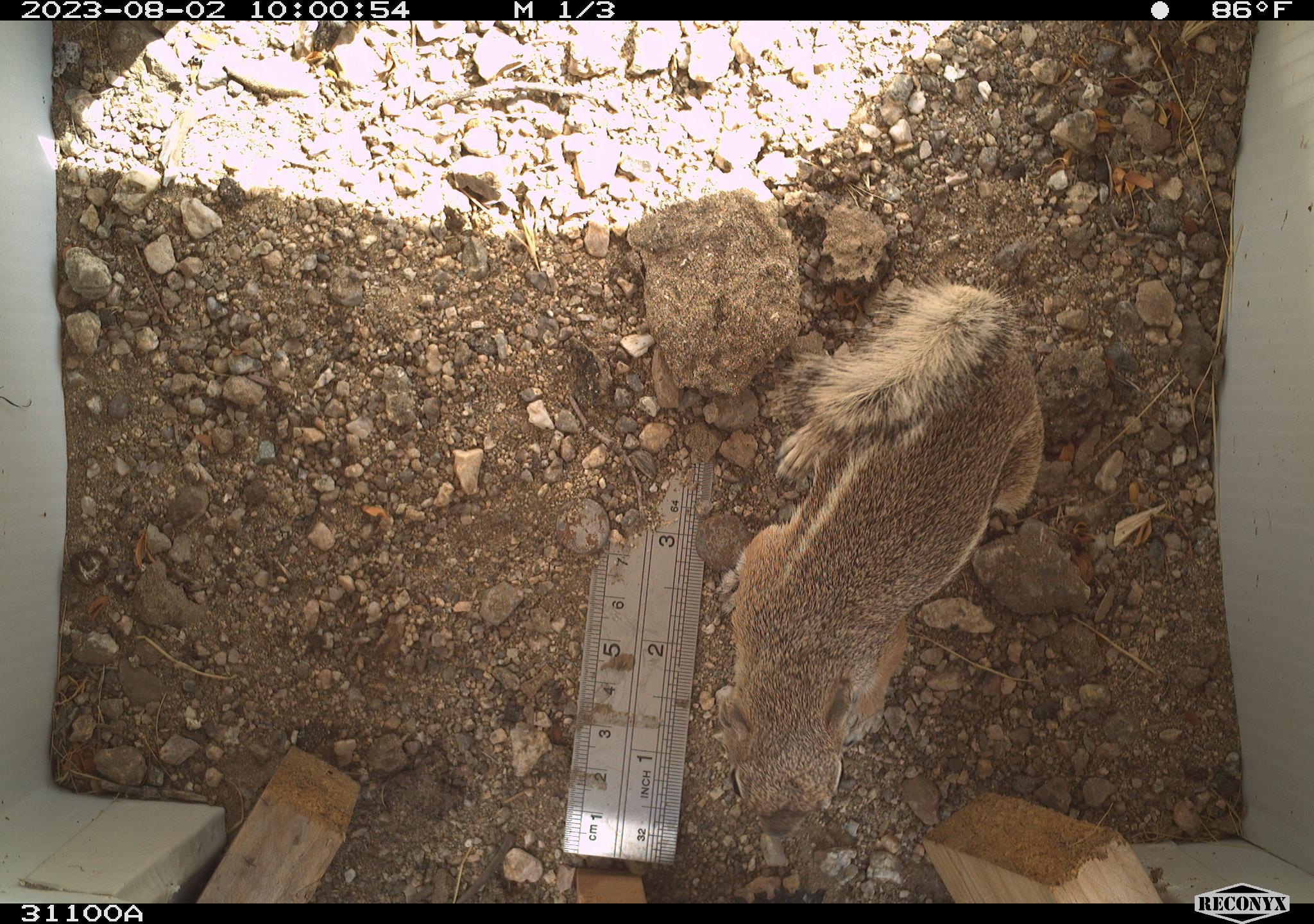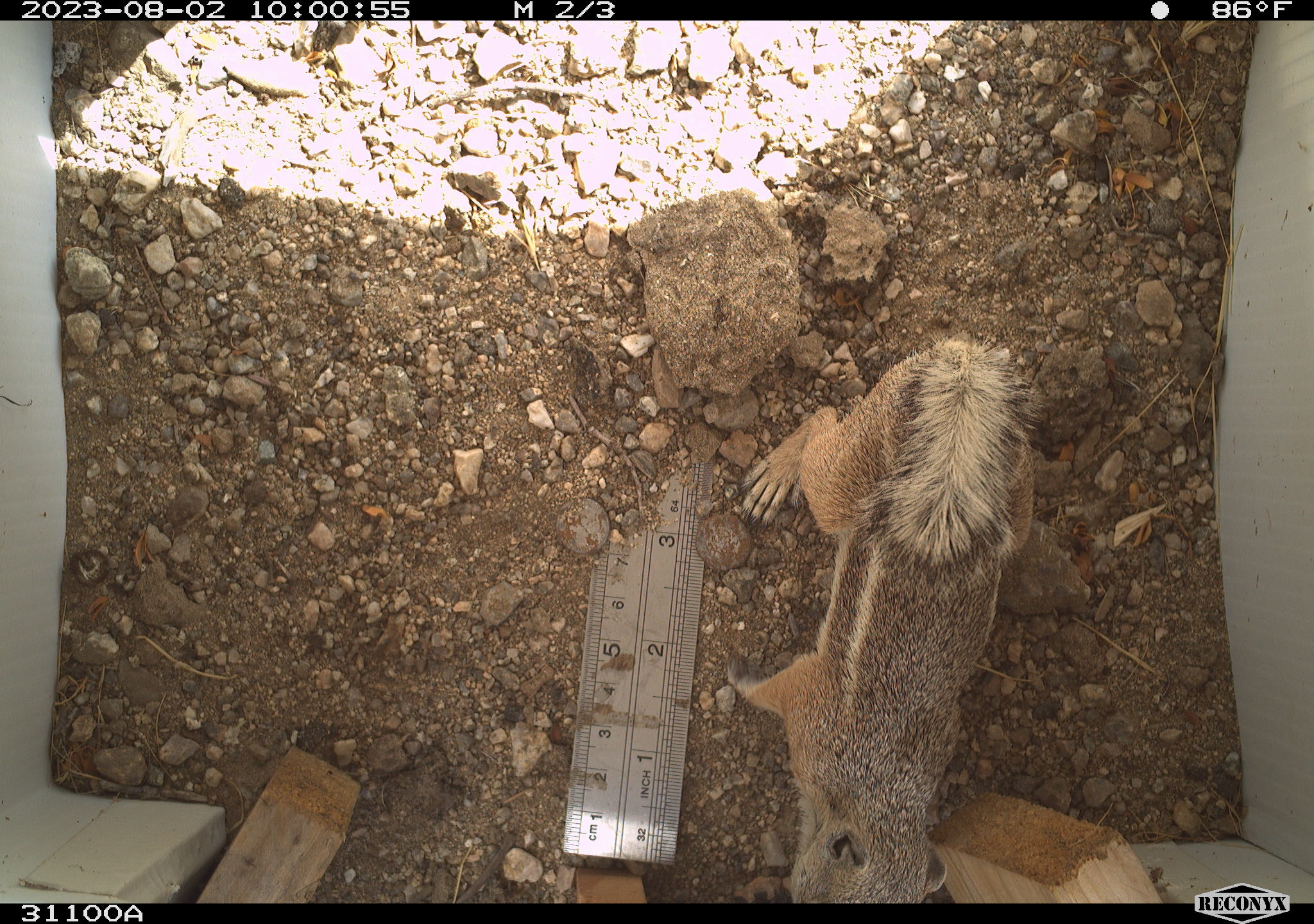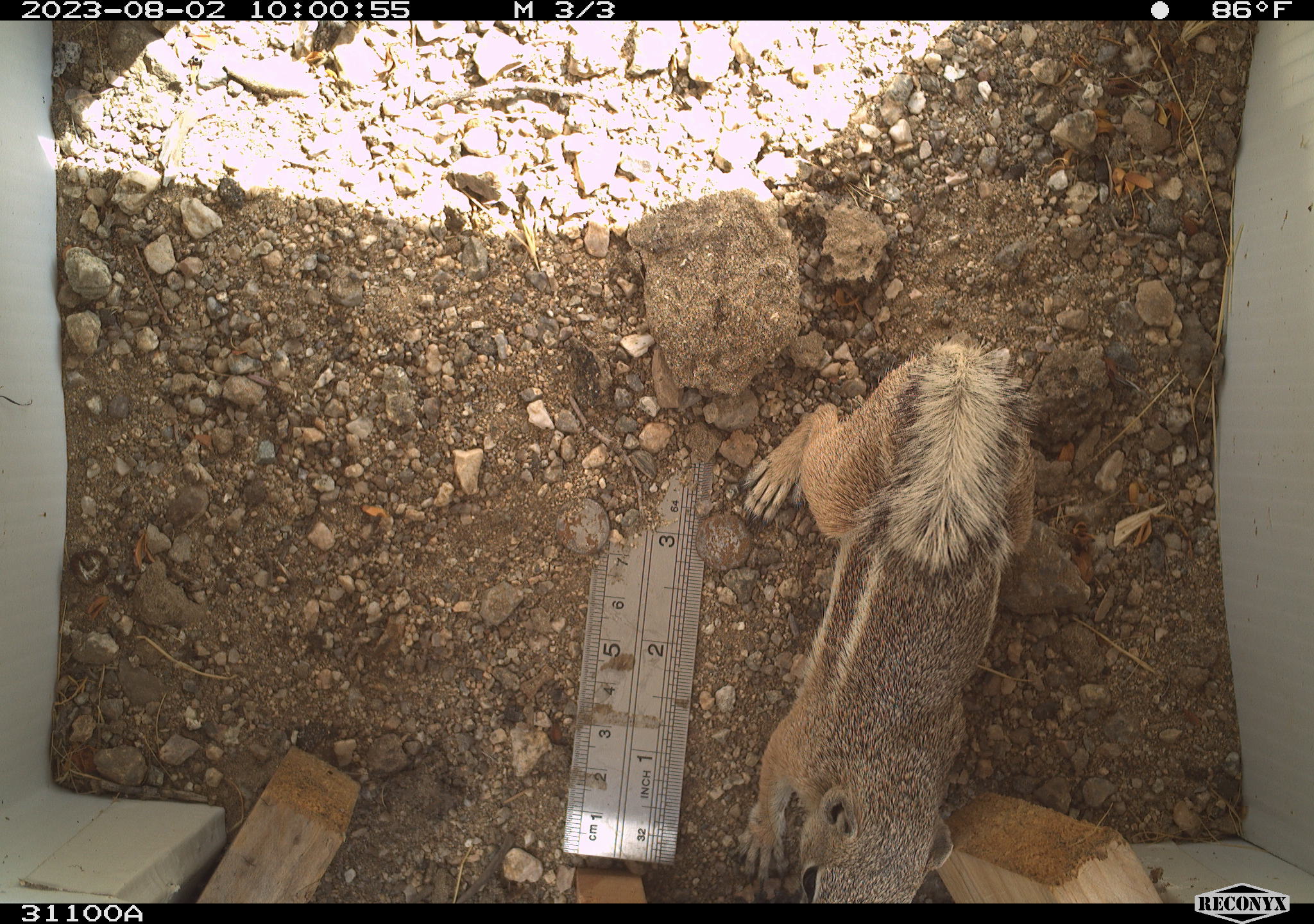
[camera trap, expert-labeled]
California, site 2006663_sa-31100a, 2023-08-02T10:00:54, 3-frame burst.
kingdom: Animalia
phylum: Chordata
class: Mammalia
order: Rodentia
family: Sciuridae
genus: Ammospermophilus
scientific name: Ammospermophilus leucurus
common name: white-tailed antelope squirrel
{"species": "white-tailed antelope squirrel (Ammospermophilus leucurus)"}